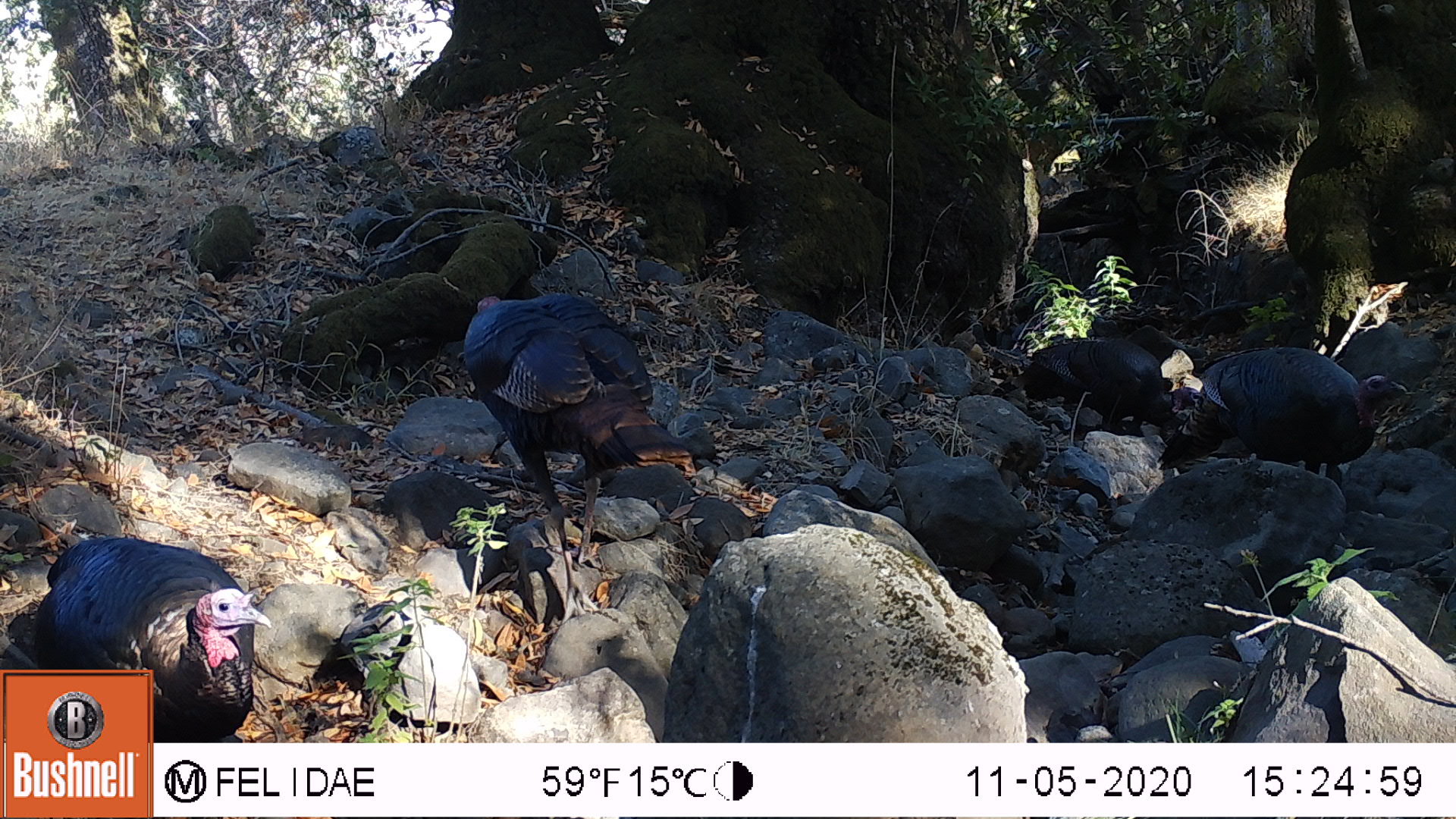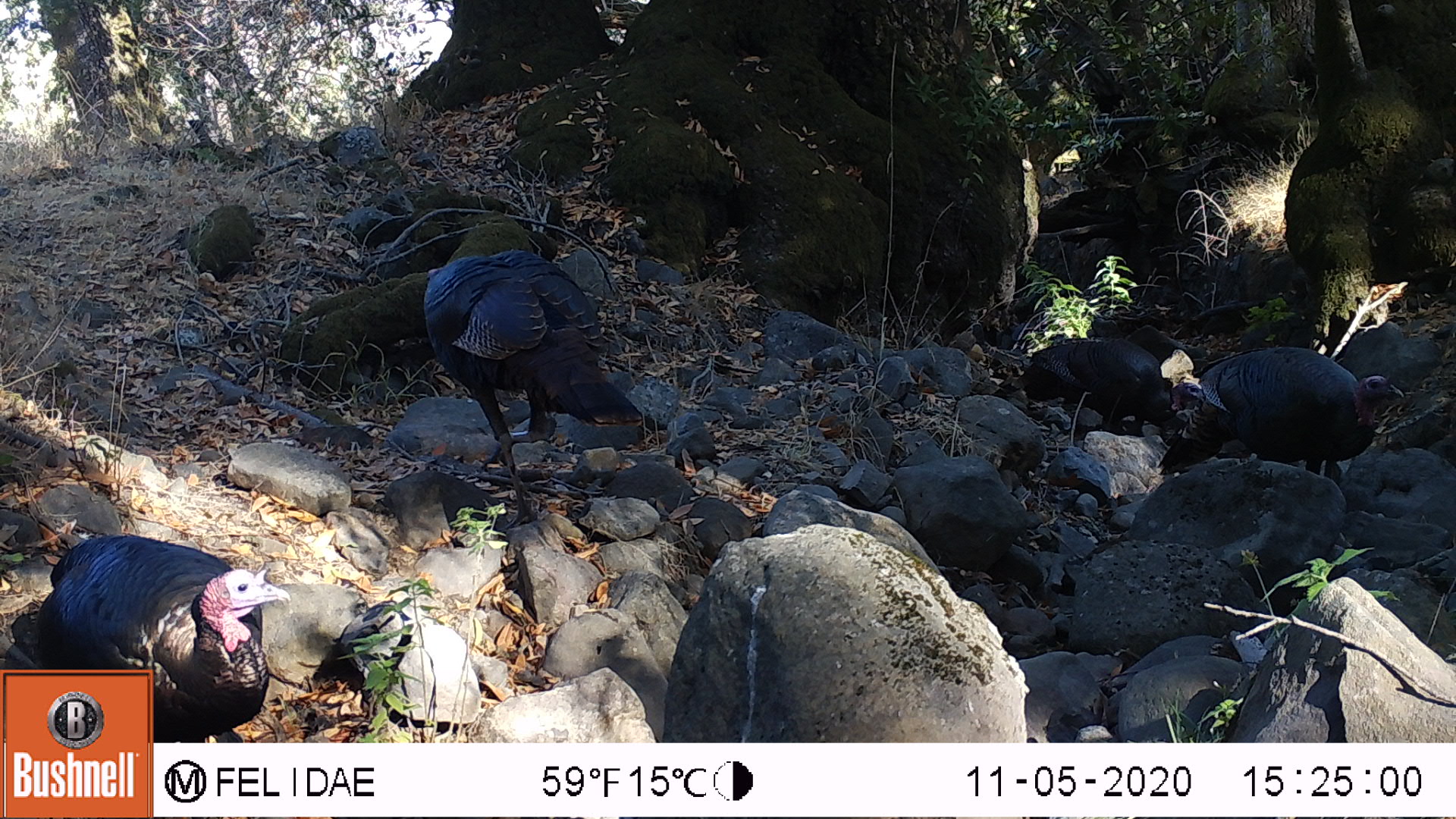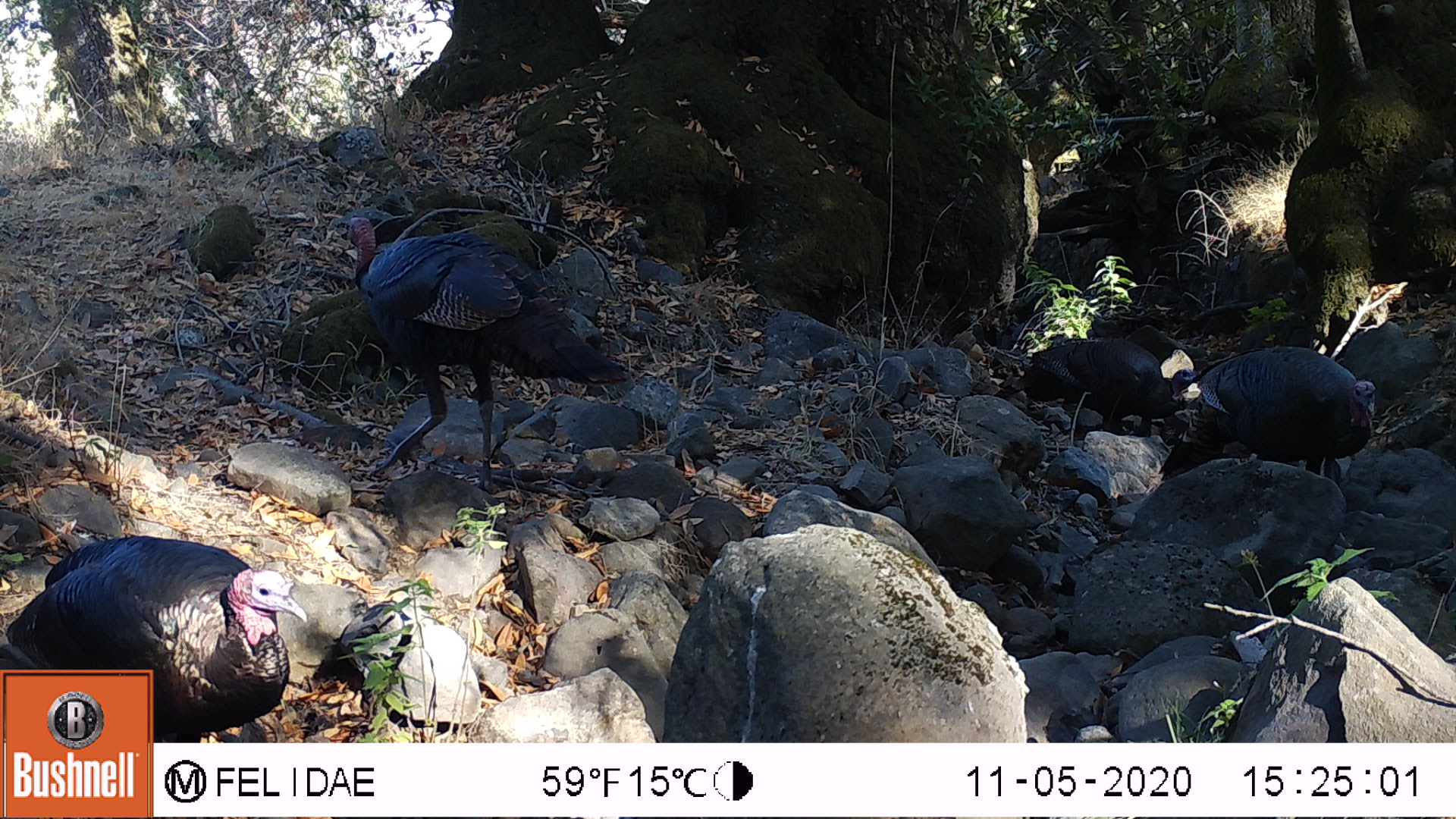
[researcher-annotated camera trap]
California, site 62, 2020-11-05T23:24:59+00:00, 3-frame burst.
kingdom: Animalia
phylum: Chordata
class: Aves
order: Galliformes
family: Phasianidae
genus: Meleagris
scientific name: Meleagris gallopavo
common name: turkey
Turkey (Meleagris gallopavo).